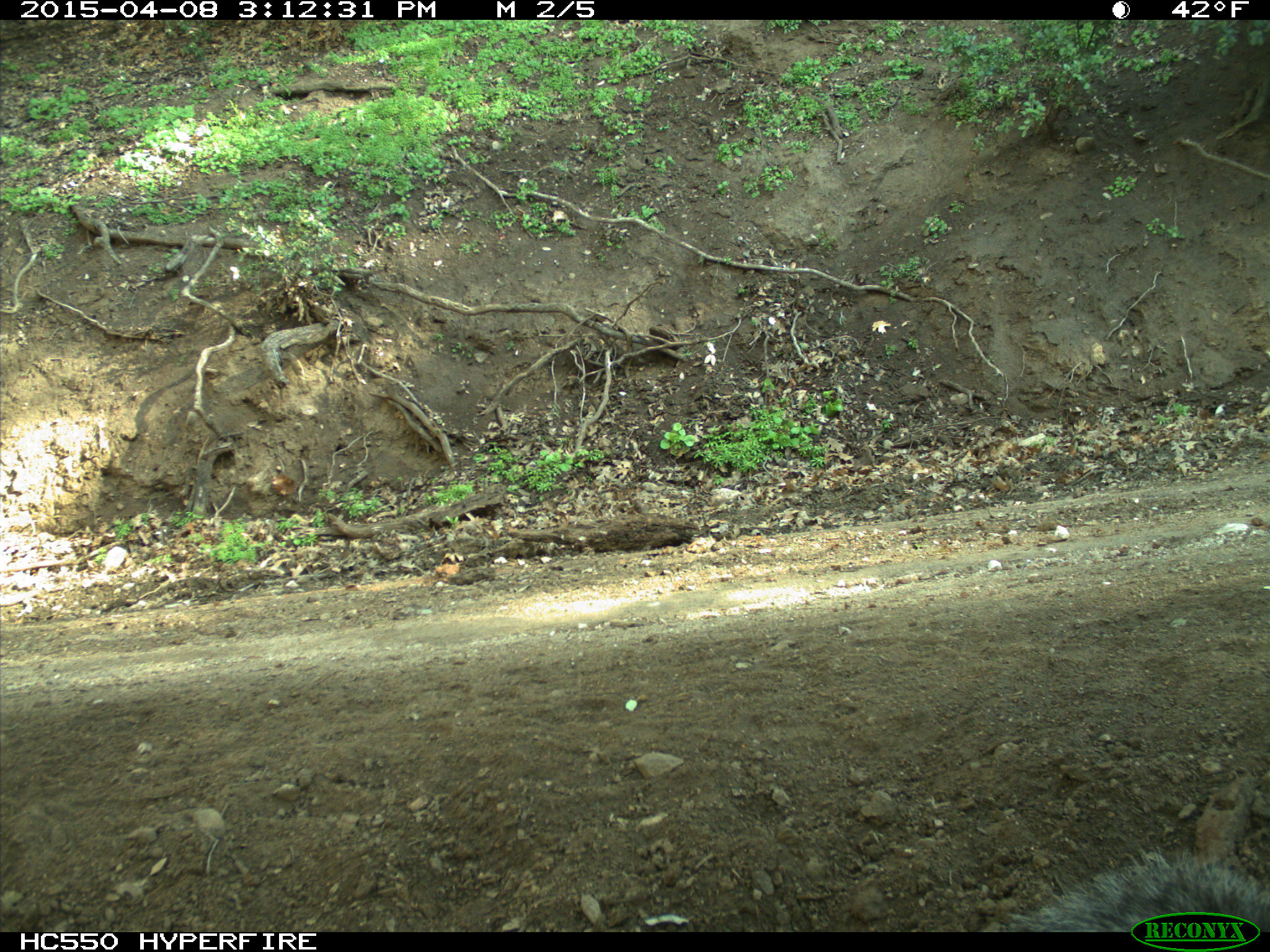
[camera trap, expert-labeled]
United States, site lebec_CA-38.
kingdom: Animalia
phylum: Chordata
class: Mammalia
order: Rodentia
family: Sciuridae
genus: Sciurus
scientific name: Sciurus carolinensis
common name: eastern gray squirrel